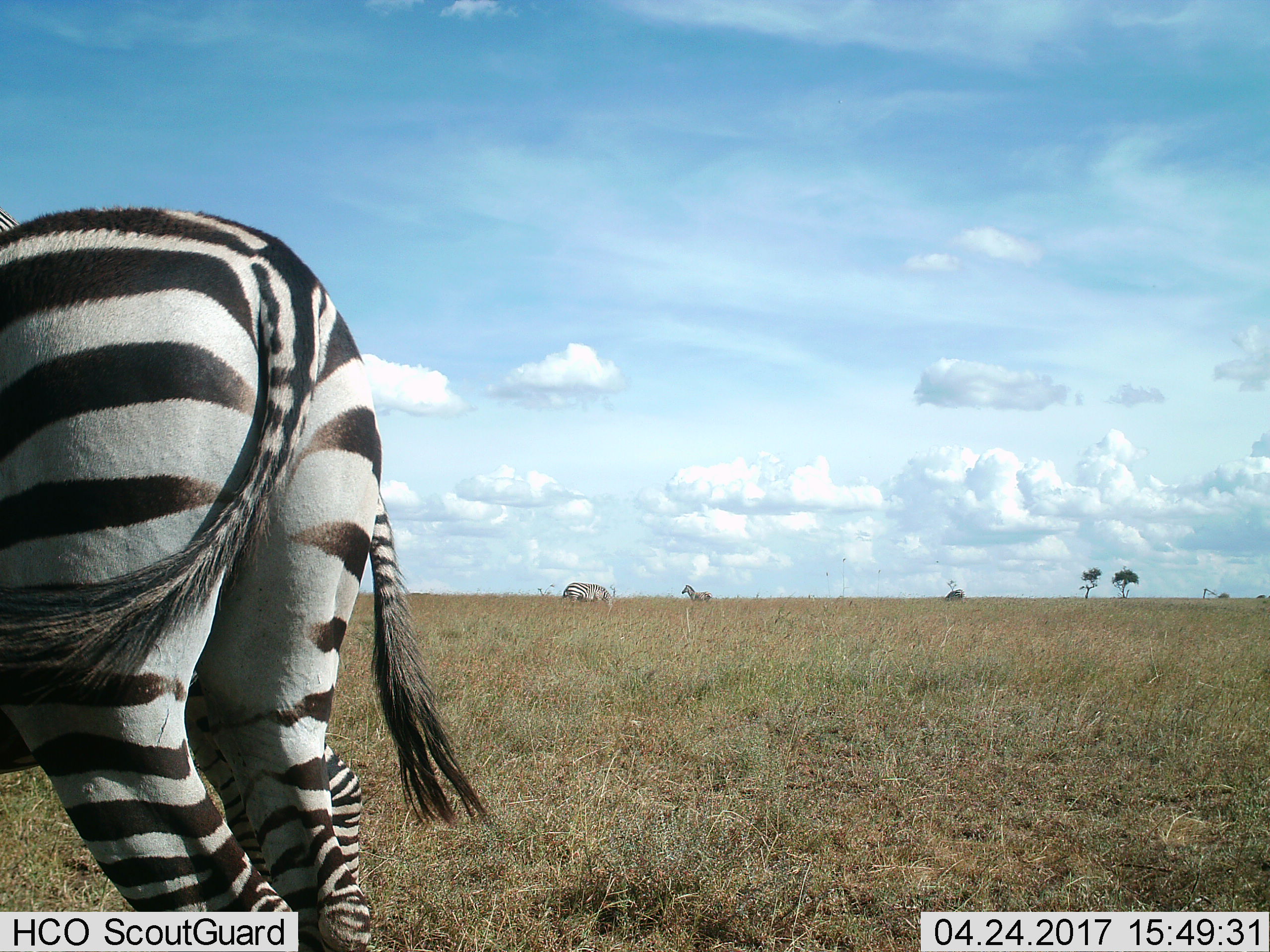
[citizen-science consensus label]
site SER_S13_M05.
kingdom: Animalia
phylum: Chordata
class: Mammalia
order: Perissodactyla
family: Equidae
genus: Equus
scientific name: Equus quagga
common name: plains zebra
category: zebraplains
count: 4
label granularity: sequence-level